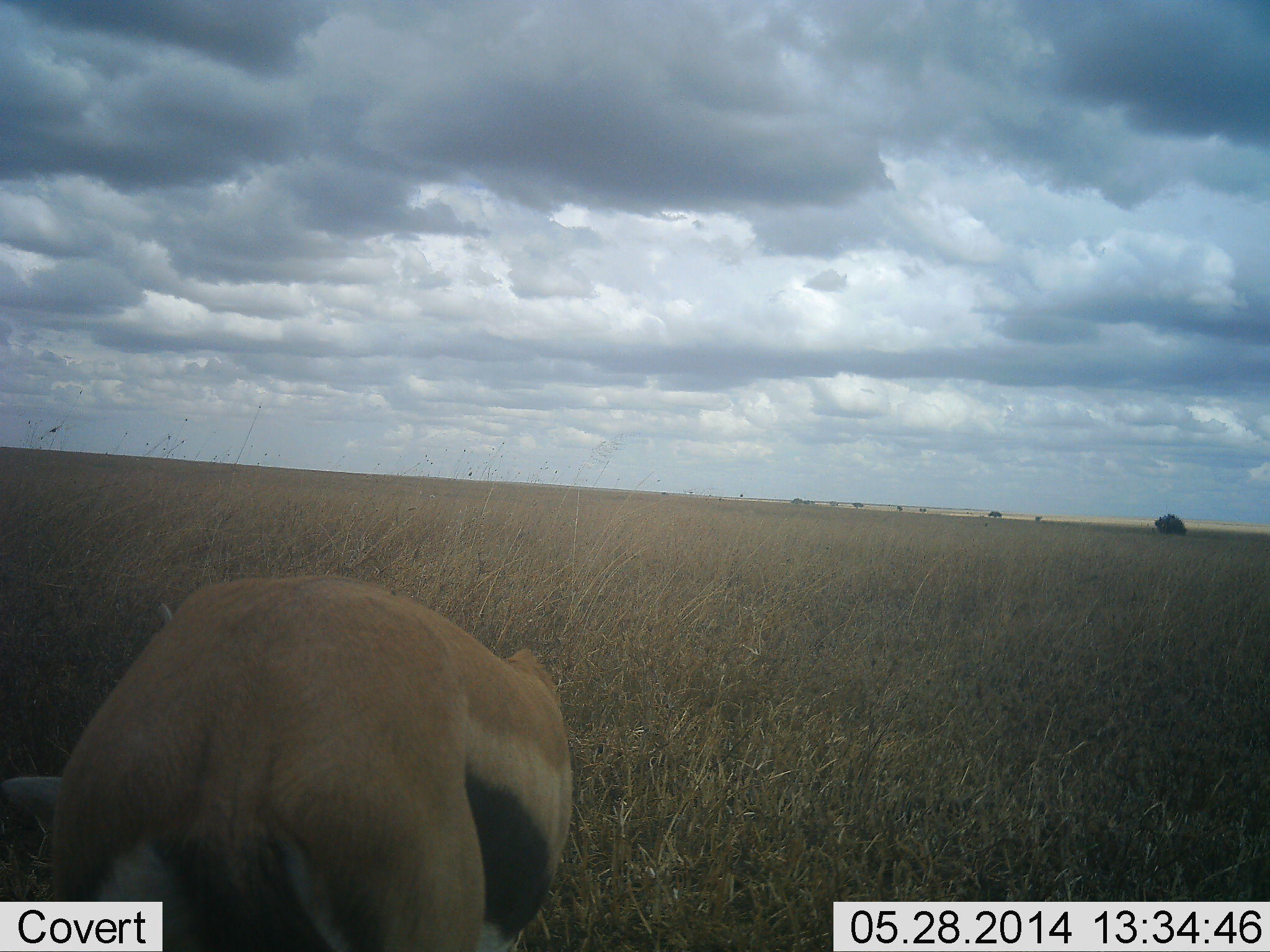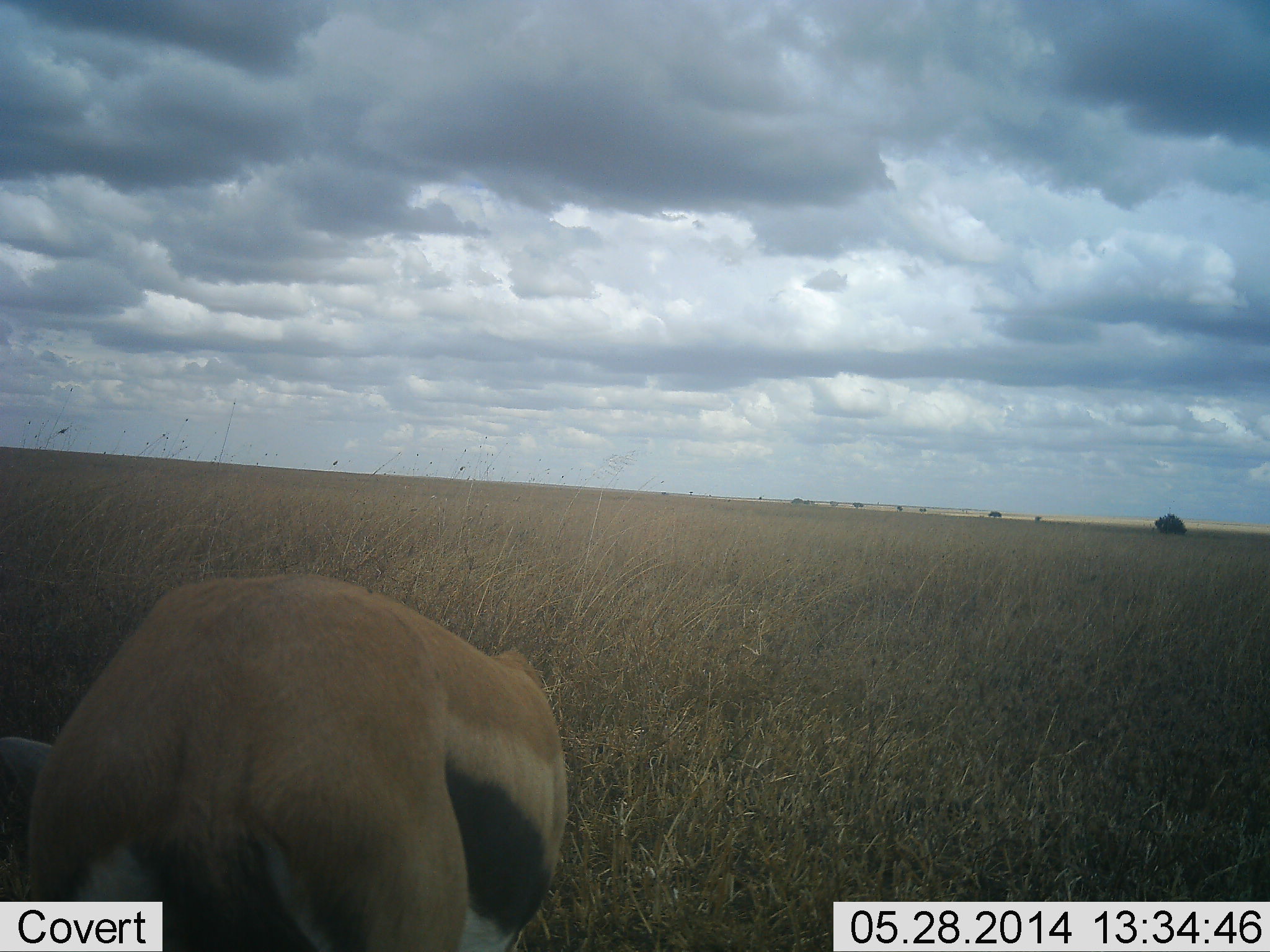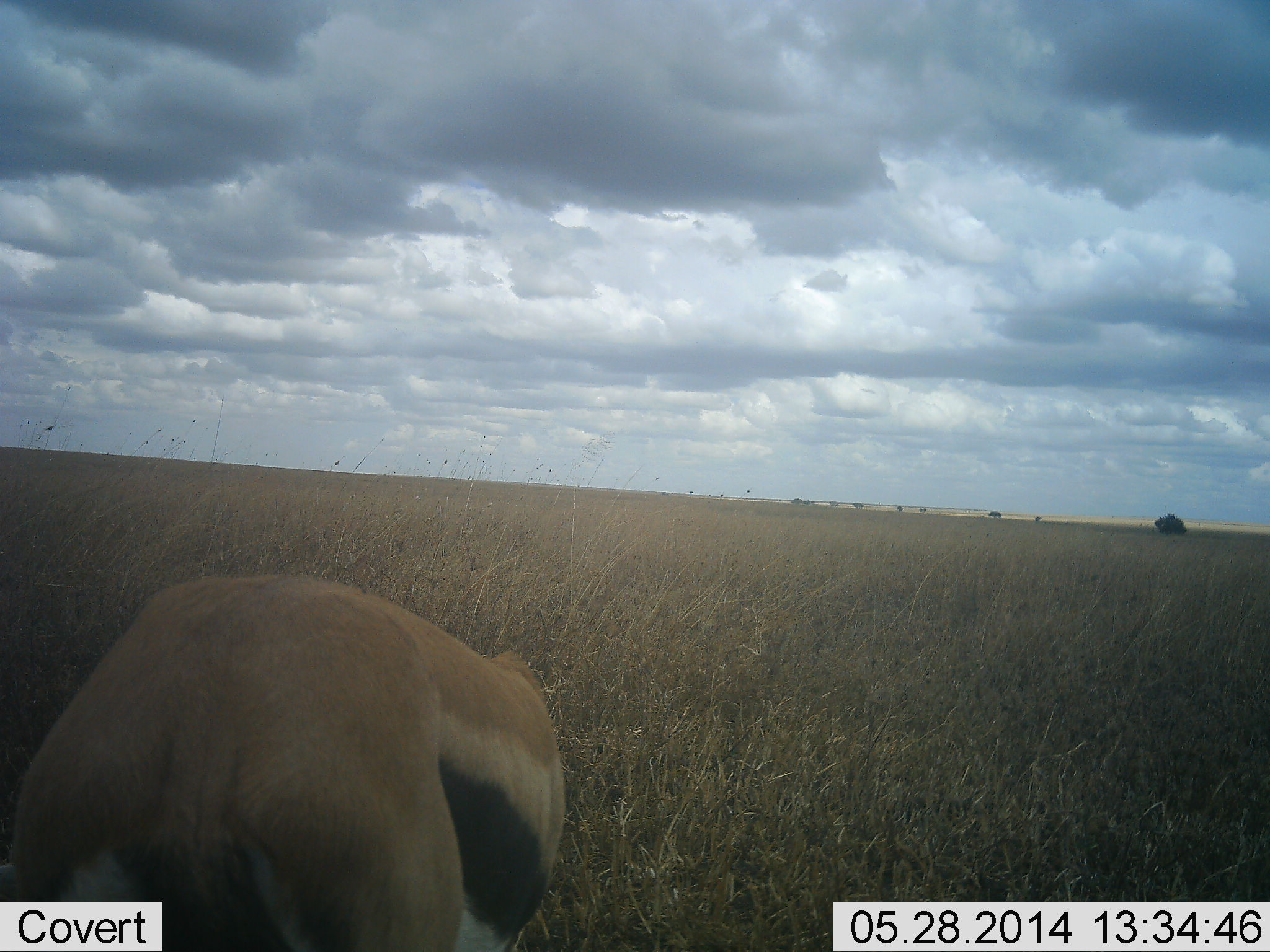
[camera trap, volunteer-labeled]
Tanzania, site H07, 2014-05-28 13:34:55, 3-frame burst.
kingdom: Animalia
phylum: Chordata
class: Mammalia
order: Artiodactyla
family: Bovidae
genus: Eudorcas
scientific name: Eudorcas thomsonii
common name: thomson's gazelle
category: gazellethomsons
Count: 1.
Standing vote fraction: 40%.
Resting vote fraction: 0%.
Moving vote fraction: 0%.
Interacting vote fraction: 0%.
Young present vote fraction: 0%.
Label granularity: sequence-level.